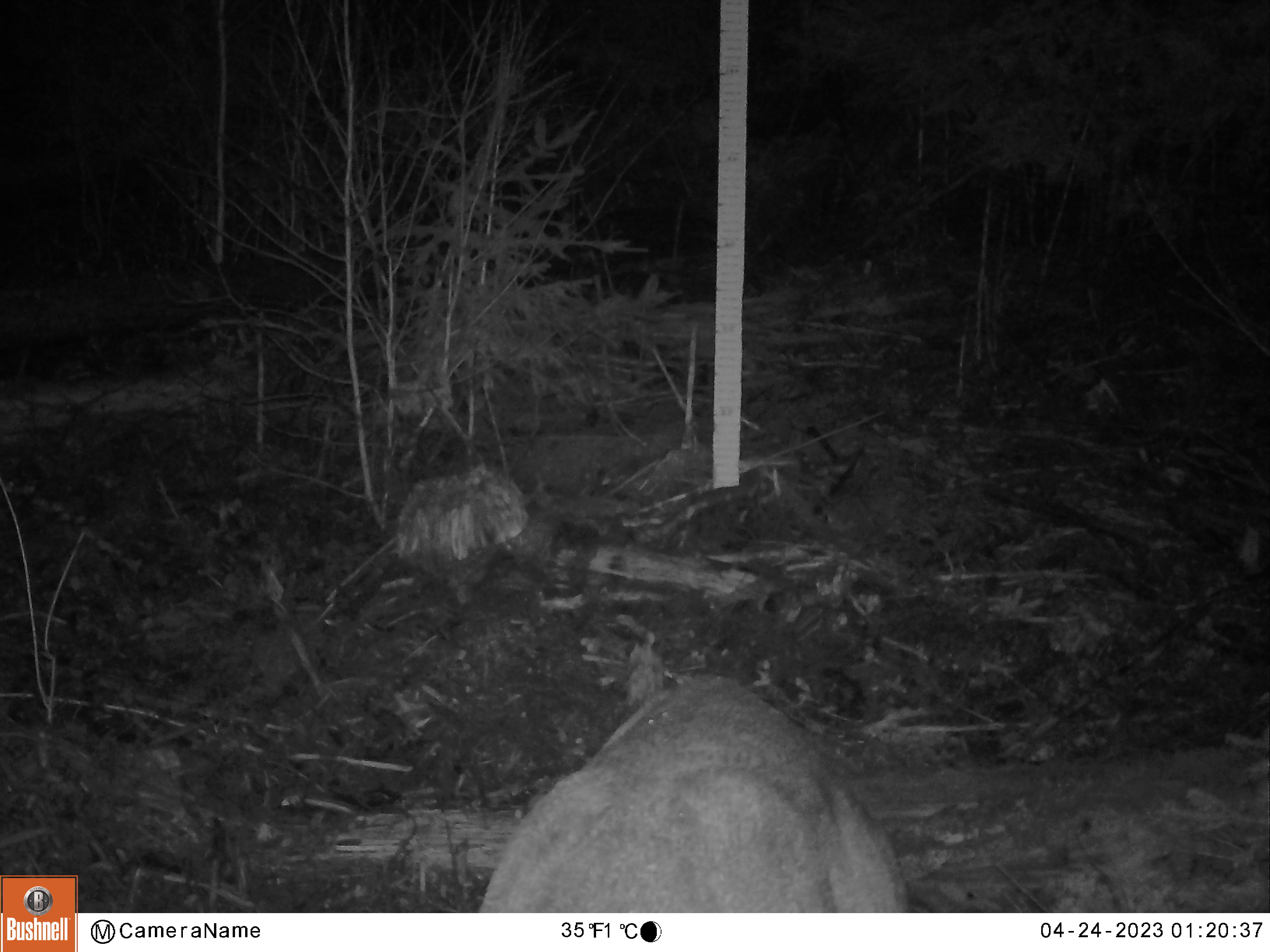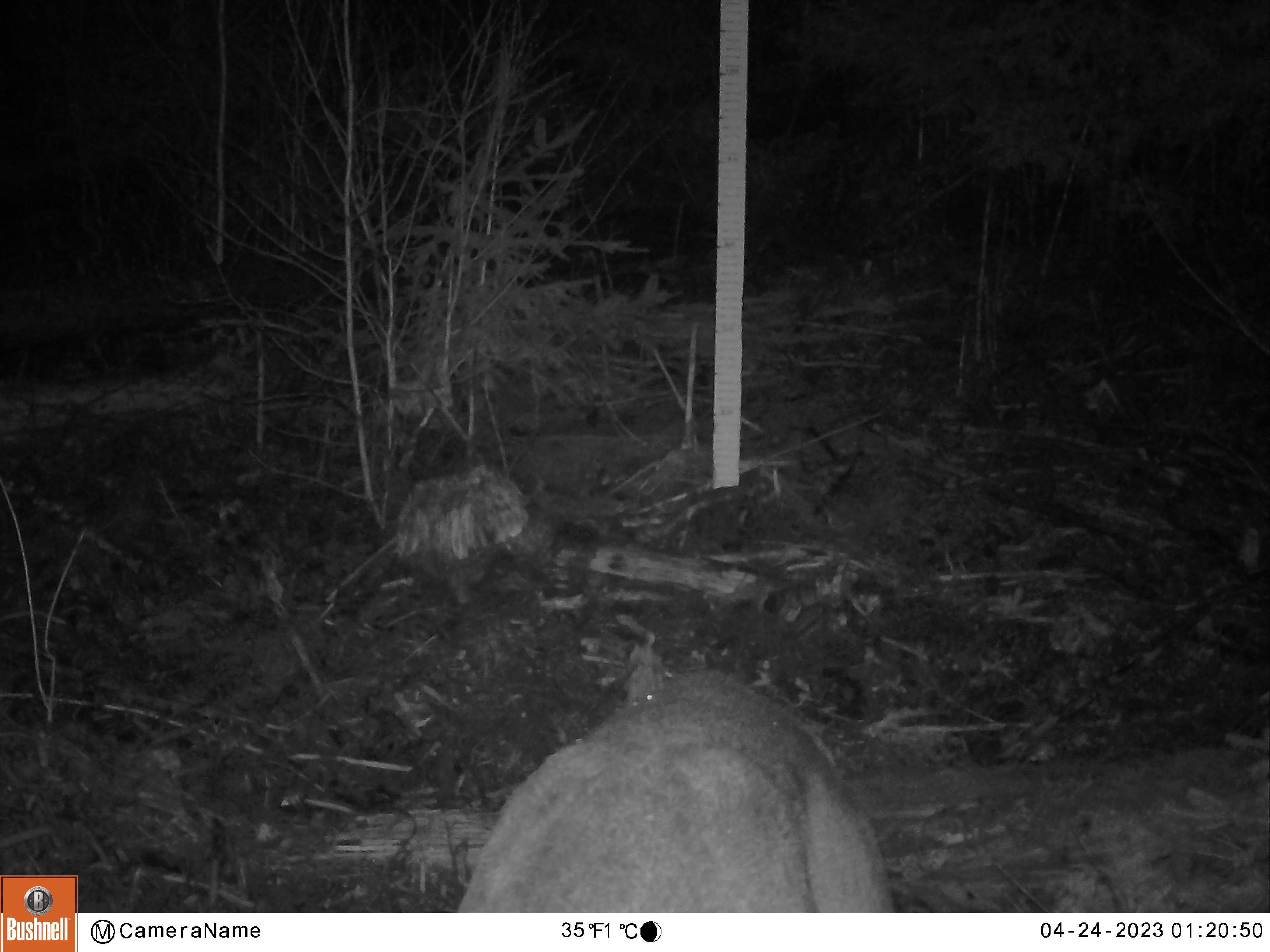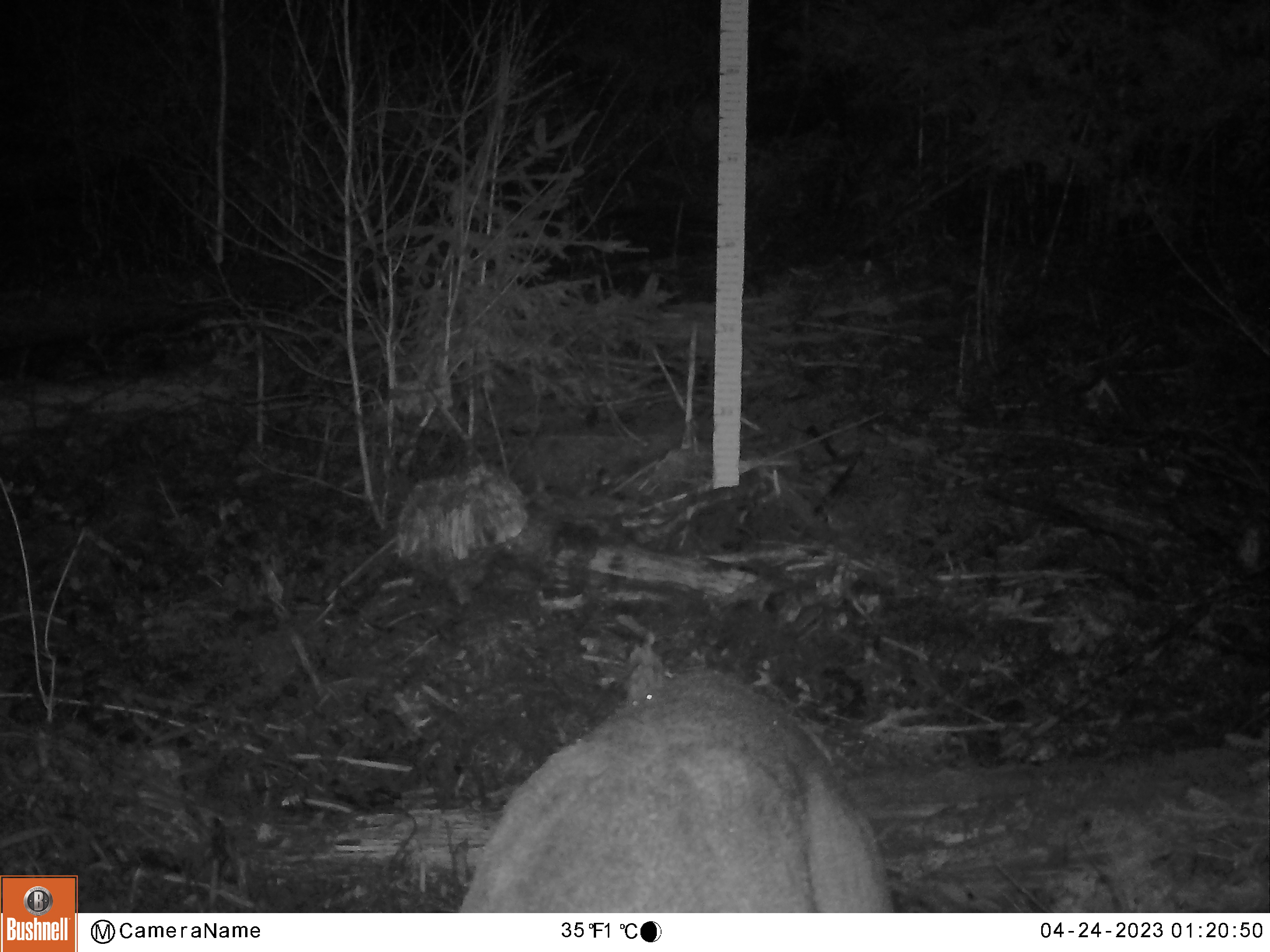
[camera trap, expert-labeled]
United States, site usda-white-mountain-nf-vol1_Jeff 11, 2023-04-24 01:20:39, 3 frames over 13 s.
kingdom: Animalia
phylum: Chordata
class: Mammalia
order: Artiodactyla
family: Cervidae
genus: Odocoileus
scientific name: Odocoileus virginianus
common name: white-tailed deer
White-tailed deer (Odocoileus virginianus).